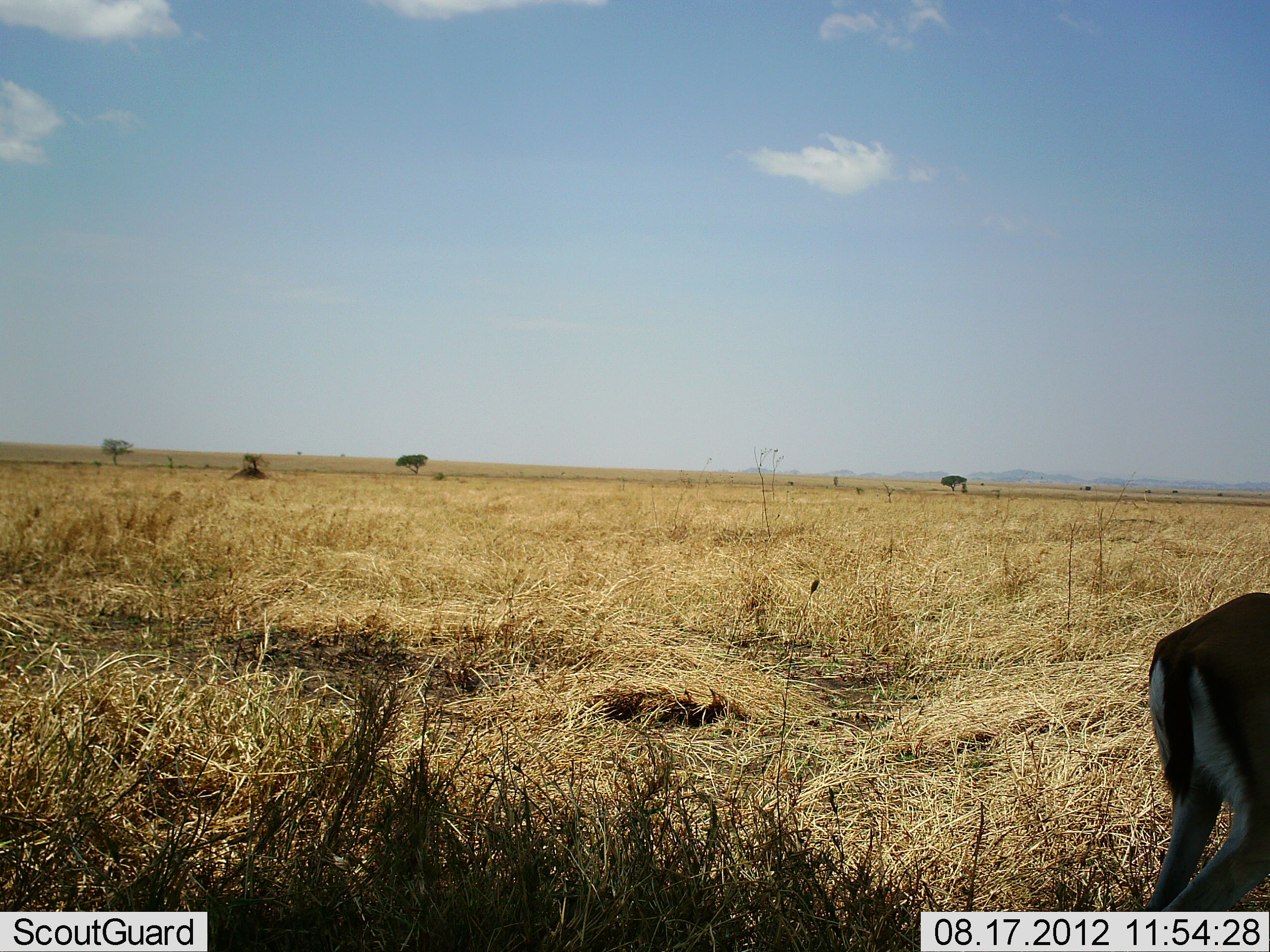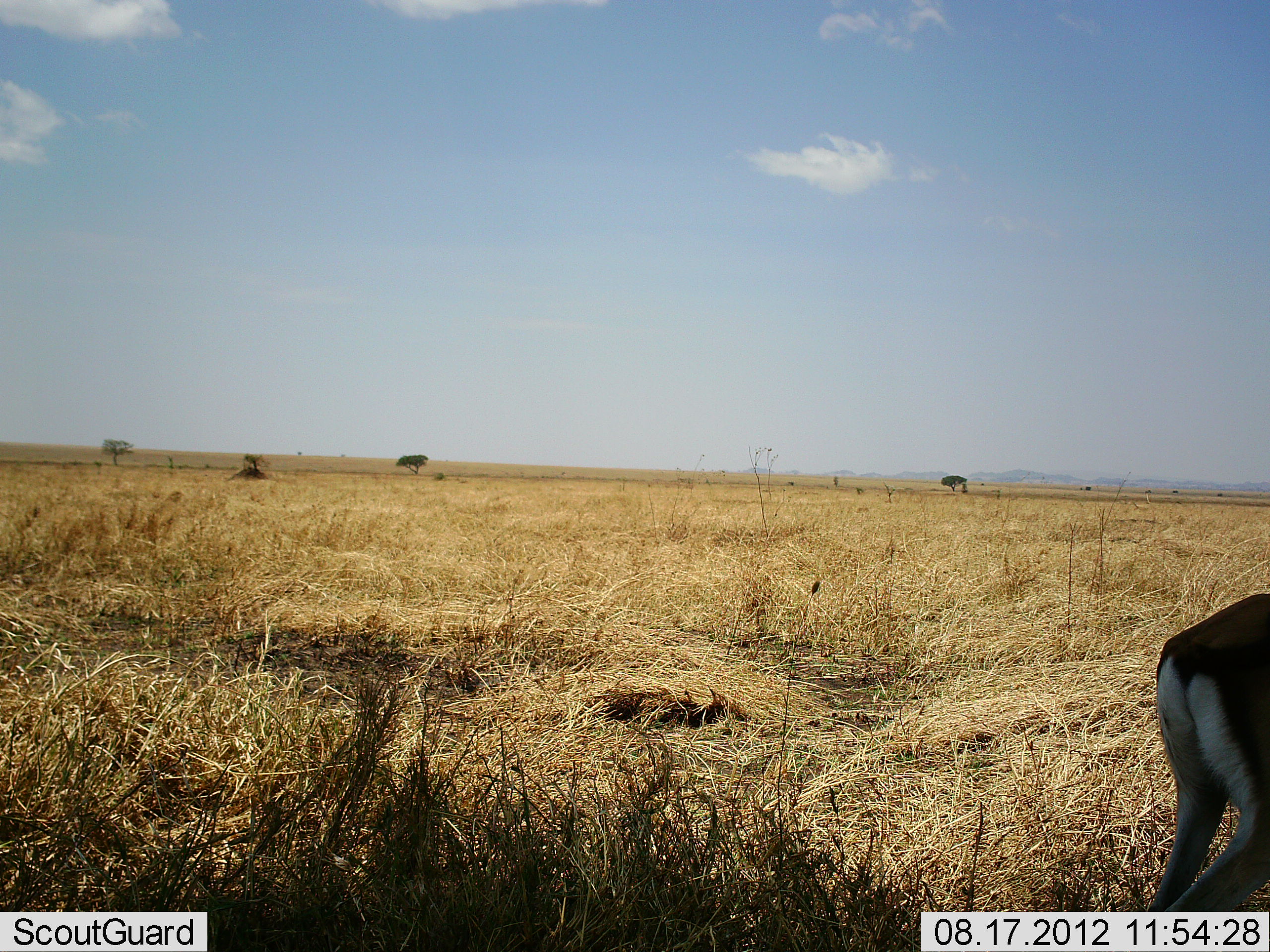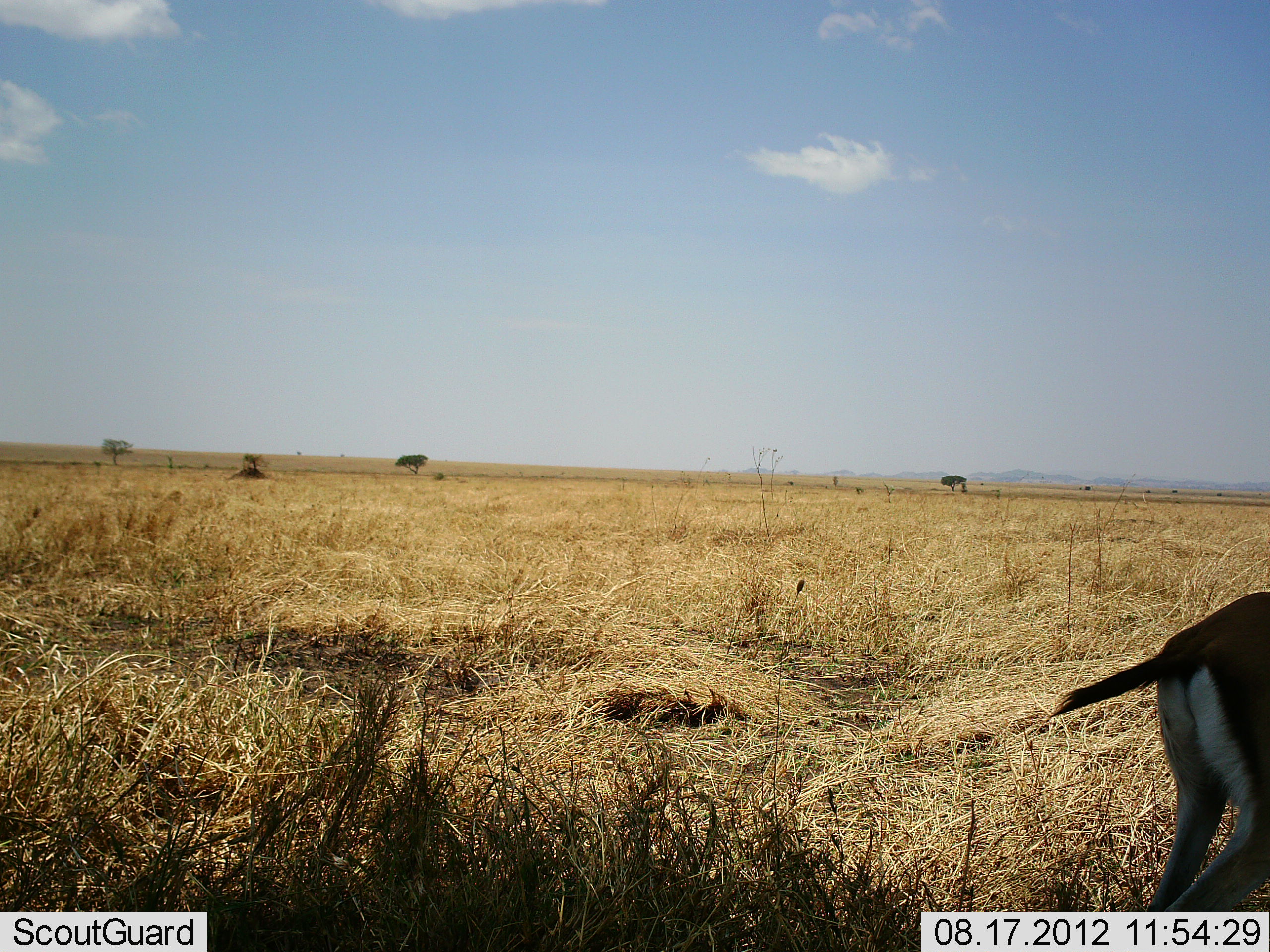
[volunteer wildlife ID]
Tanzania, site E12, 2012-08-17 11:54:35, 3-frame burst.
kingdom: Animalia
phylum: Chordata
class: Mammalia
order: Artiodactyla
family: Bovidae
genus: Eudorcas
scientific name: Eudorcas thomsonii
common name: thomson's gazelle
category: gazellethomsons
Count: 1.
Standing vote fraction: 100%.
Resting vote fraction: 0%.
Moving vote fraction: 0%.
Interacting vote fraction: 0%.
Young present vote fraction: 0%.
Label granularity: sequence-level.